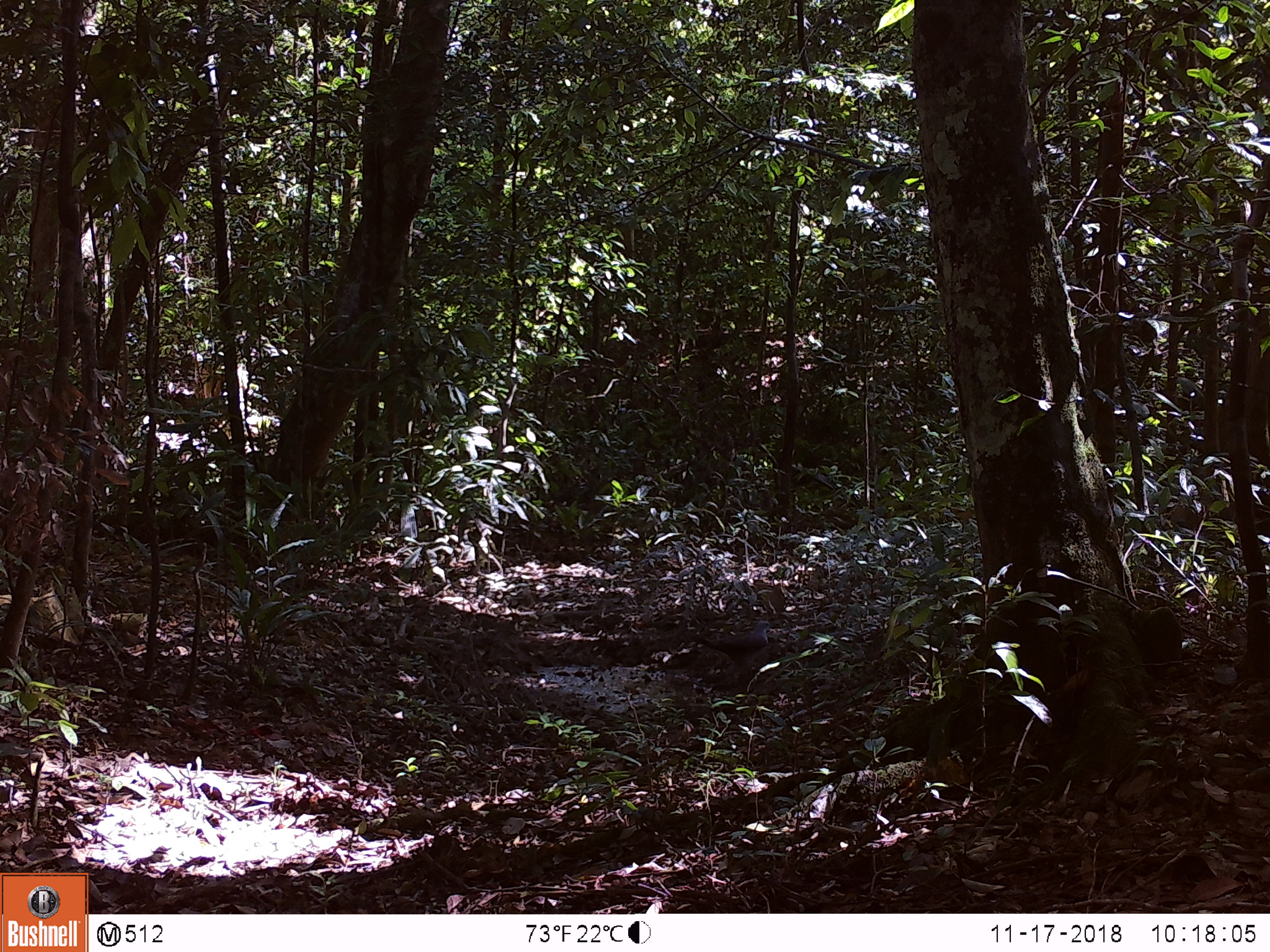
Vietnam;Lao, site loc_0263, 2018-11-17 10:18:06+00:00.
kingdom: Animalia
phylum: Chordata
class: Aves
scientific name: Aves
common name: bird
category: unidentified bird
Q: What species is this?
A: Unidentified bird (bird) (Aves).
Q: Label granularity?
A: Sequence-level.